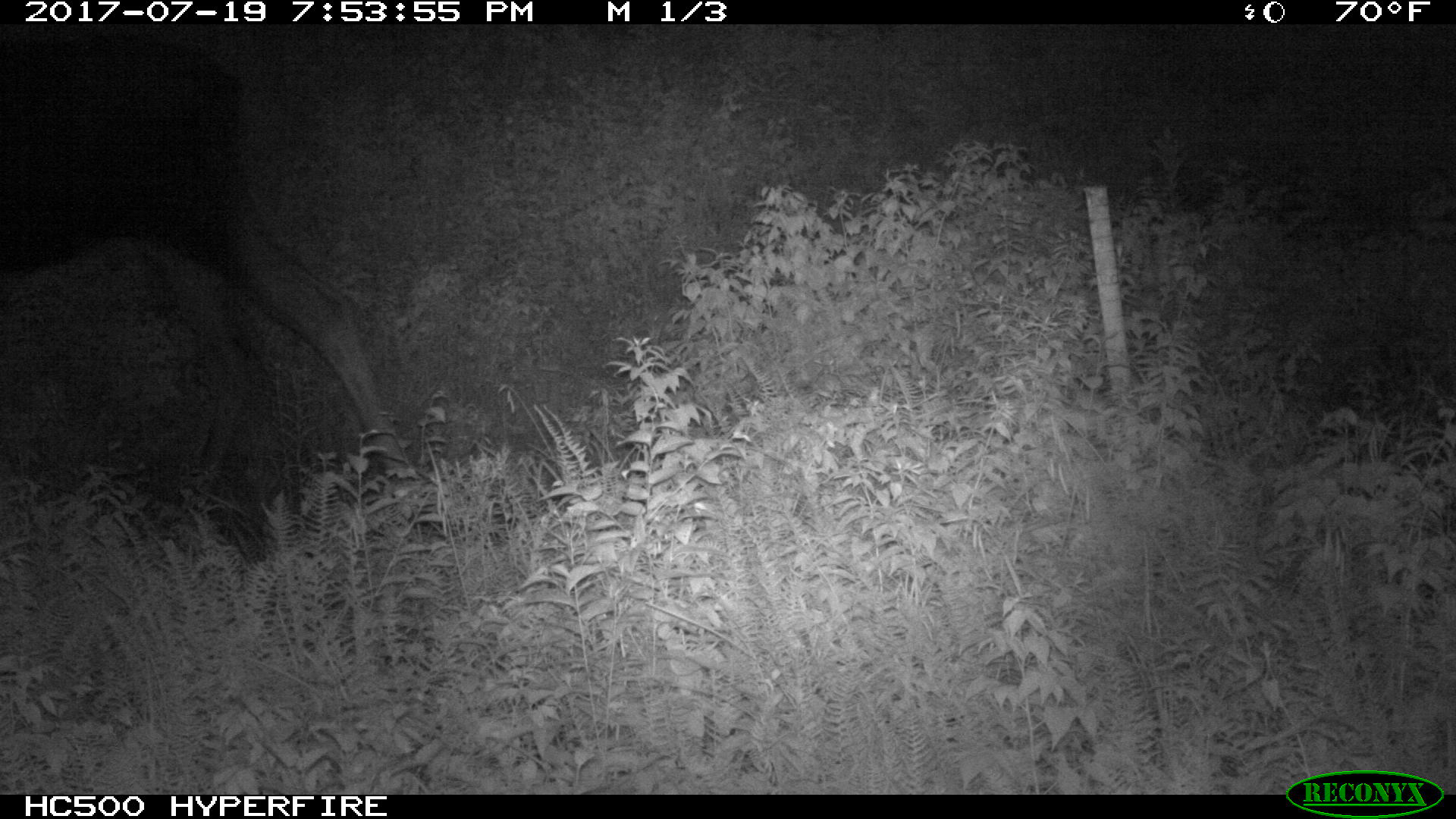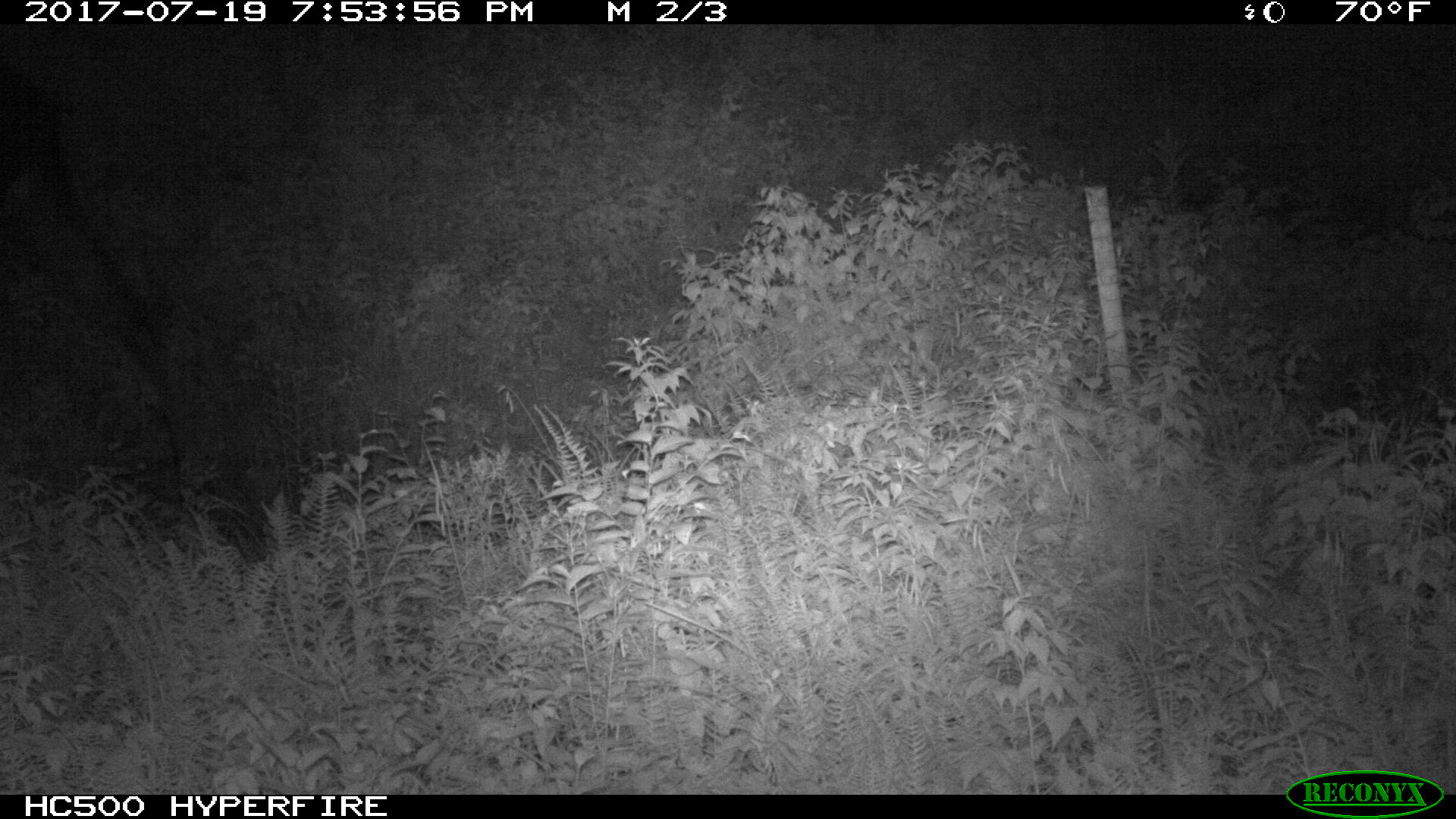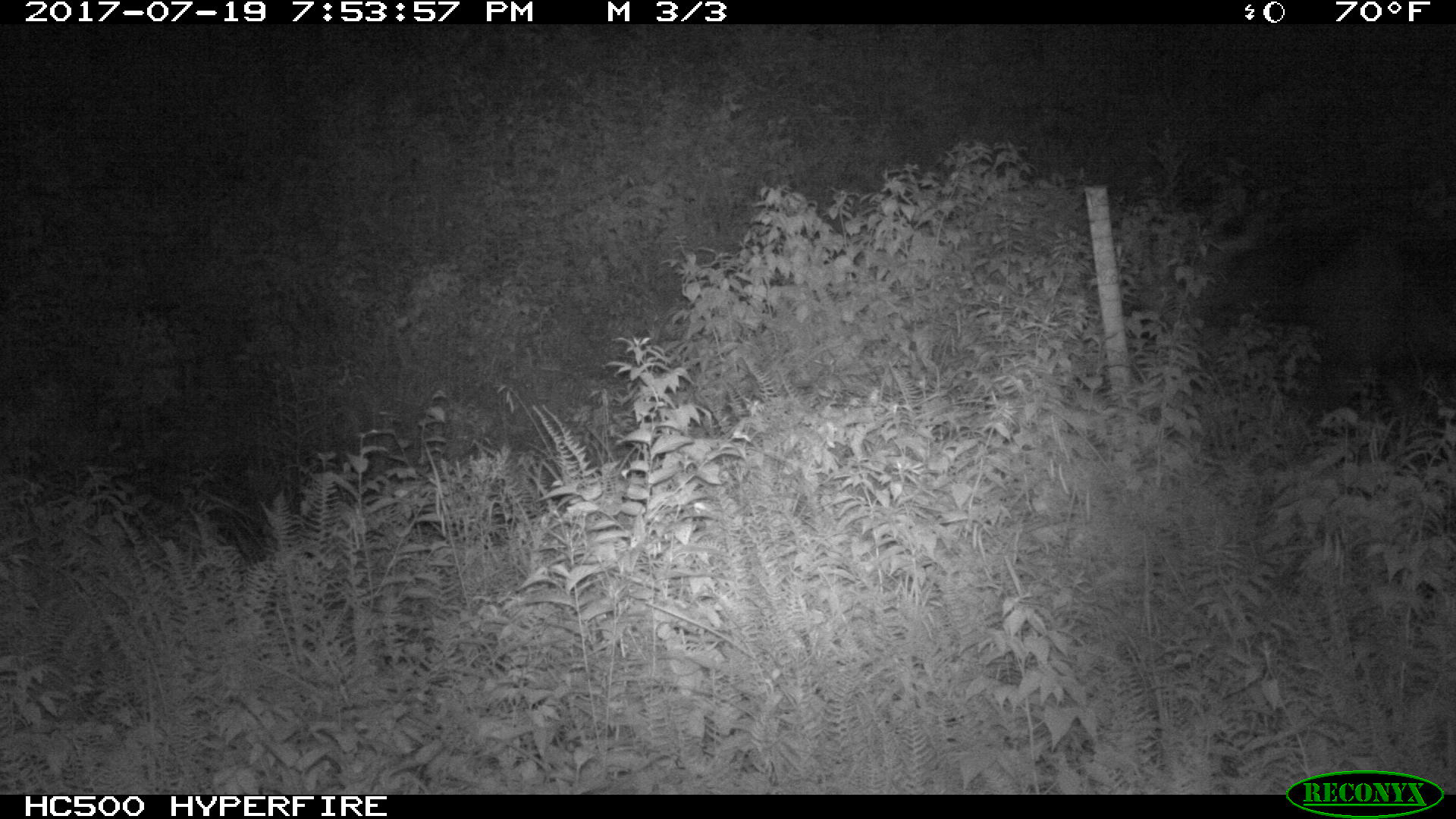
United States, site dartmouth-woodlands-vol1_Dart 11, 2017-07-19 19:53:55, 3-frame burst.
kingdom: Animalia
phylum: Chordata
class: Mammalia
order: Artiodactyla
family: Cervidae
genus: Alces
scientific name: Alces alces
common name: moose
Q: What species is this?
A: Moose (Alces alces).